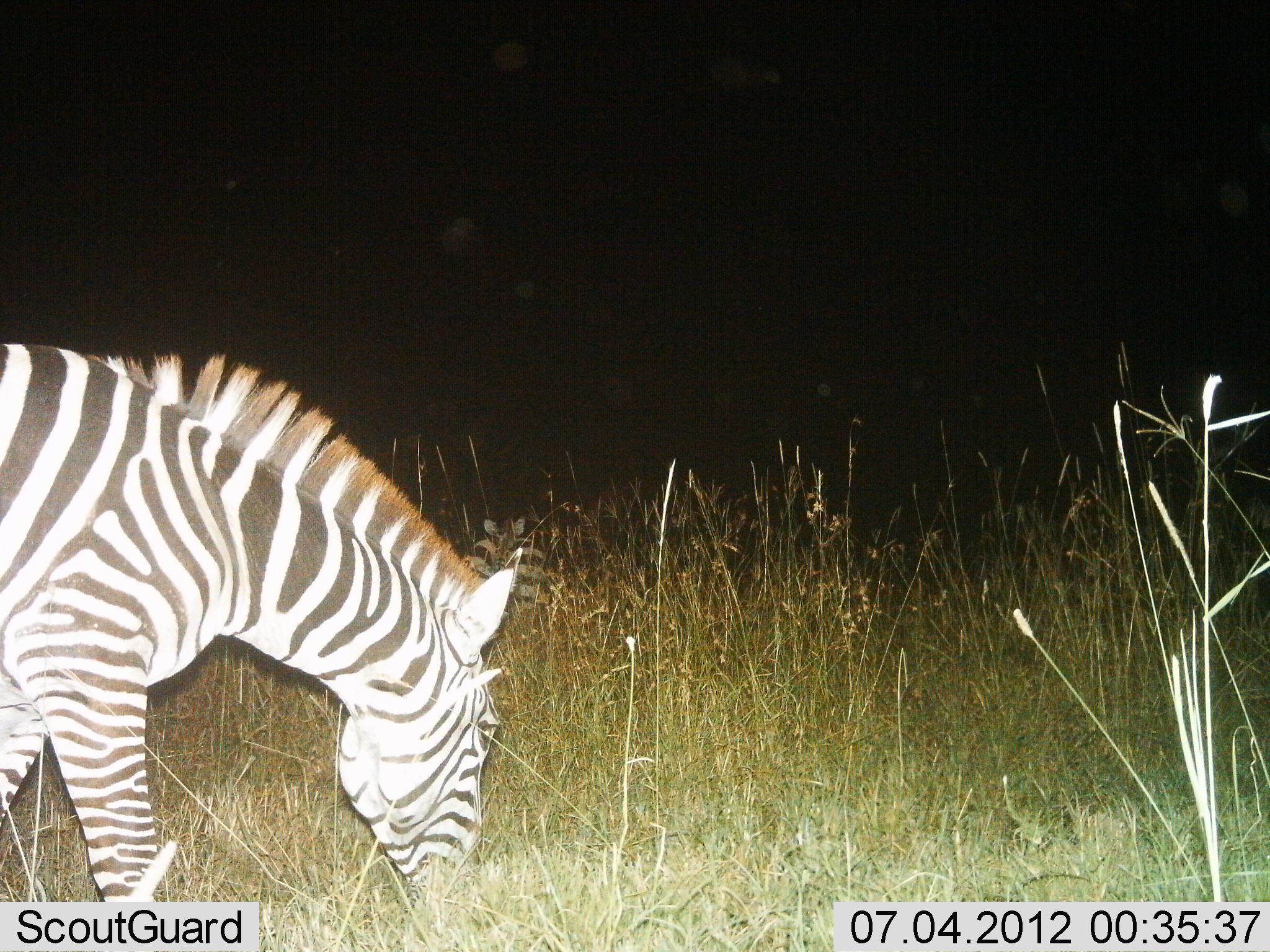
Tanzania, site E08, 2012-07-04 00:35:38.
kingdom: Animalia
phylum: Chordata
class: Mammalia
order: Perissodactyla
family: Equidae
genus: Equus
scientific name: Equus quagga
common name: plains zebra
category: zebra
Zebra (plains zebra) (Equus quagga), count 1. Behavior (volunteer vote fractions): standing 0%, resting 0%, moving 10%, interacting 10%. Young present (vote fraction): 0%. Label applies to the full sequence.